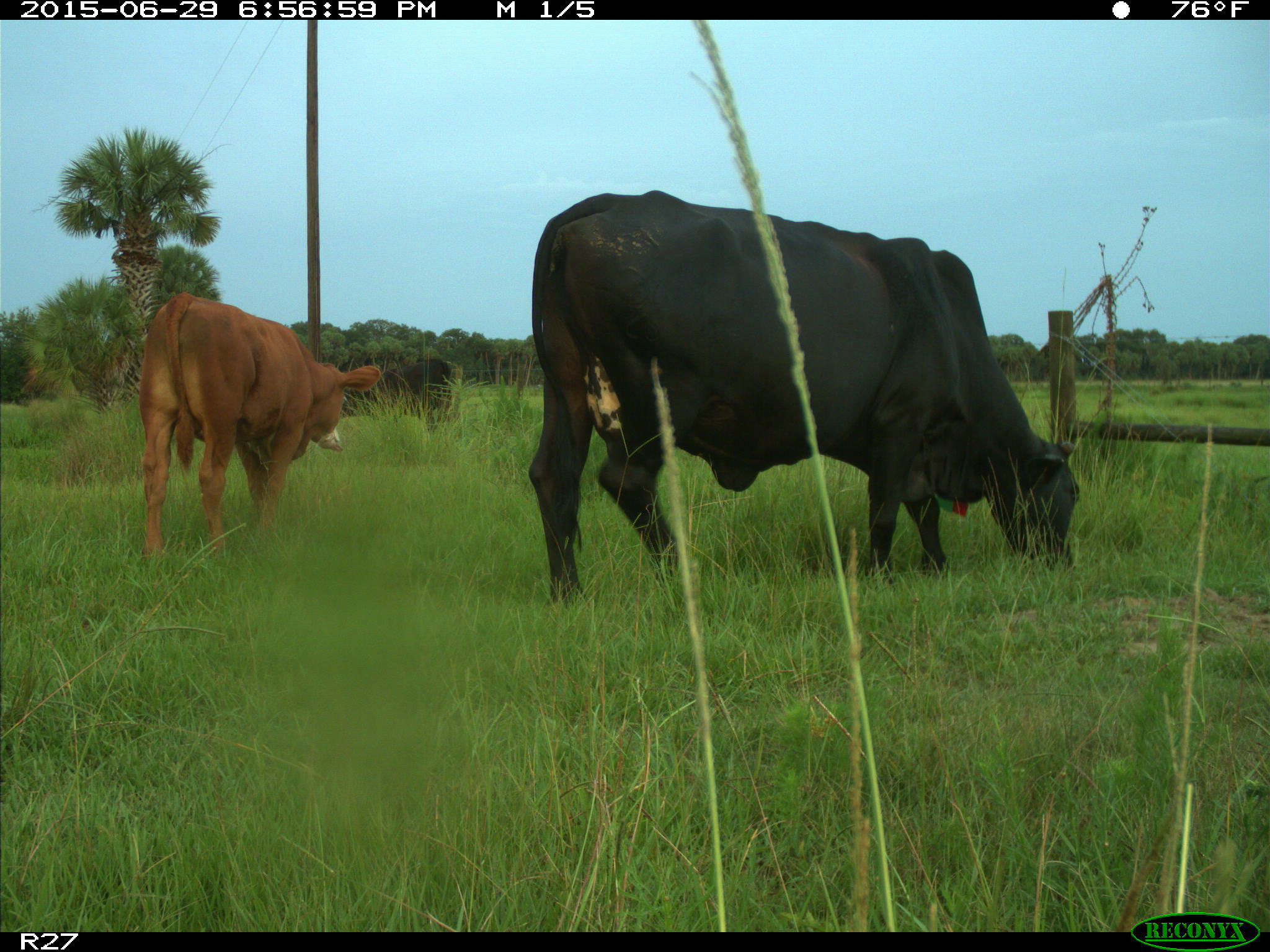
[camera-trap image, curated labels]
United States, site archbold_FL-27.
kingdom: Animalia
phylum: Chordata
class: Mammalia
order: Artiodactyla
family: Bovidae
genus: Bos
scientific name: Bos taurus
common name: domestic cow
Bos taurus (domestic cow).